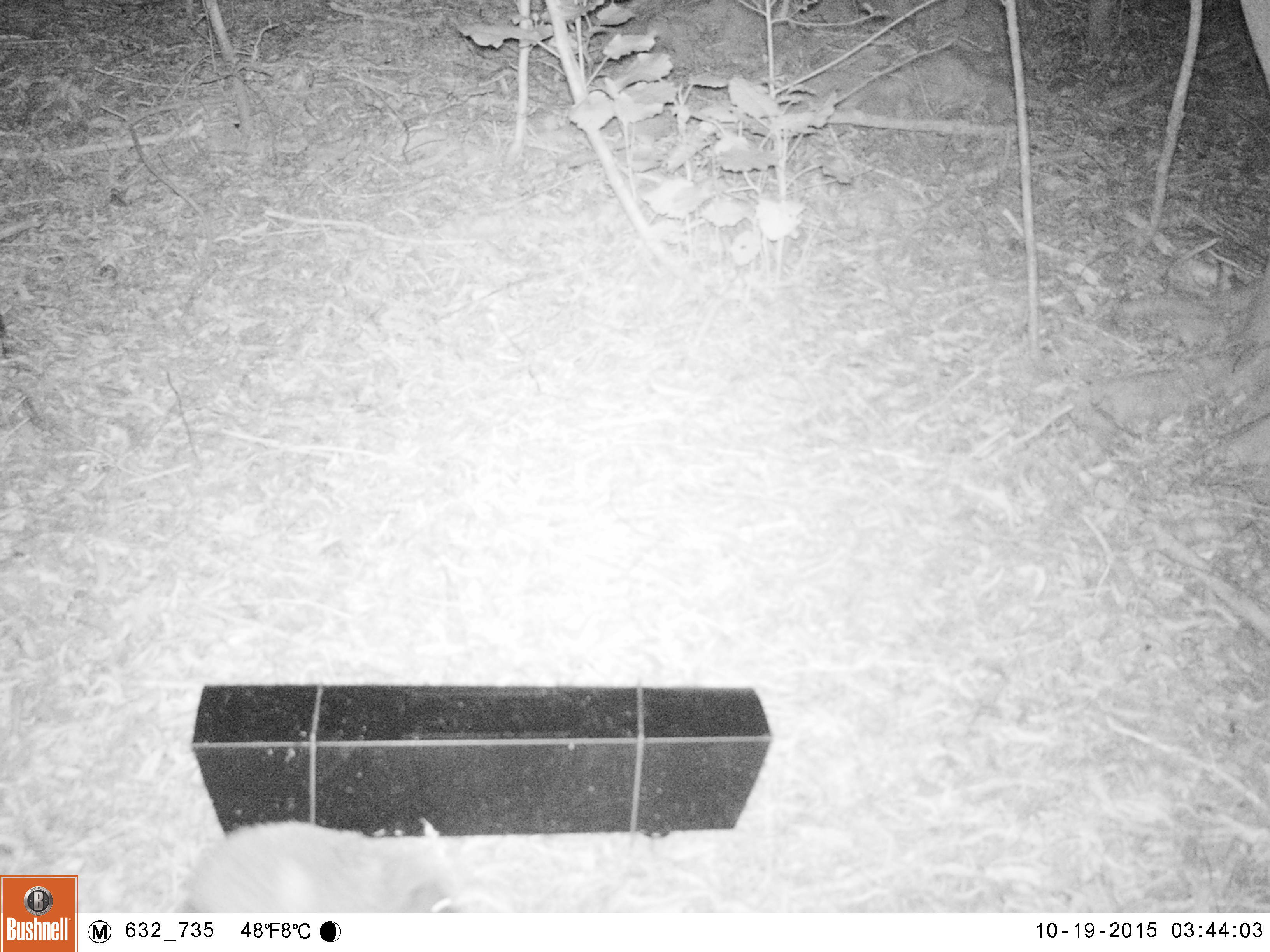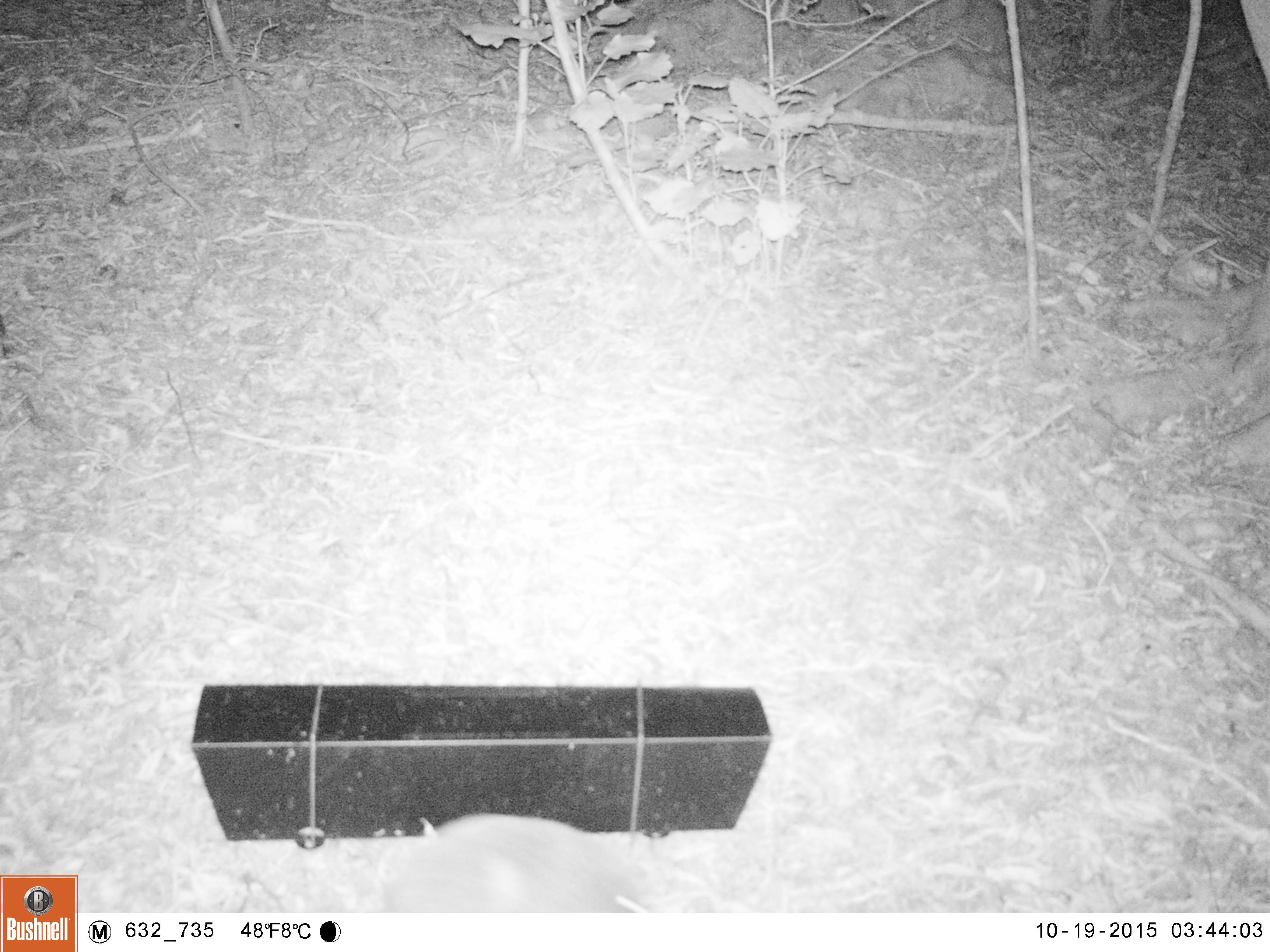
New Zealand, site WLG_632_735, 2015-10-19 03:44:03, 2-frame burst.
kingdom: Animalia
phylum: Chordata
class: Mammalia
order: Eulipotyphla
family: Erinaceidae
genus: Erinaceus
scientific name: Erinaceus europaeus europaeus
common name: european hedgehog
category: hedgehog